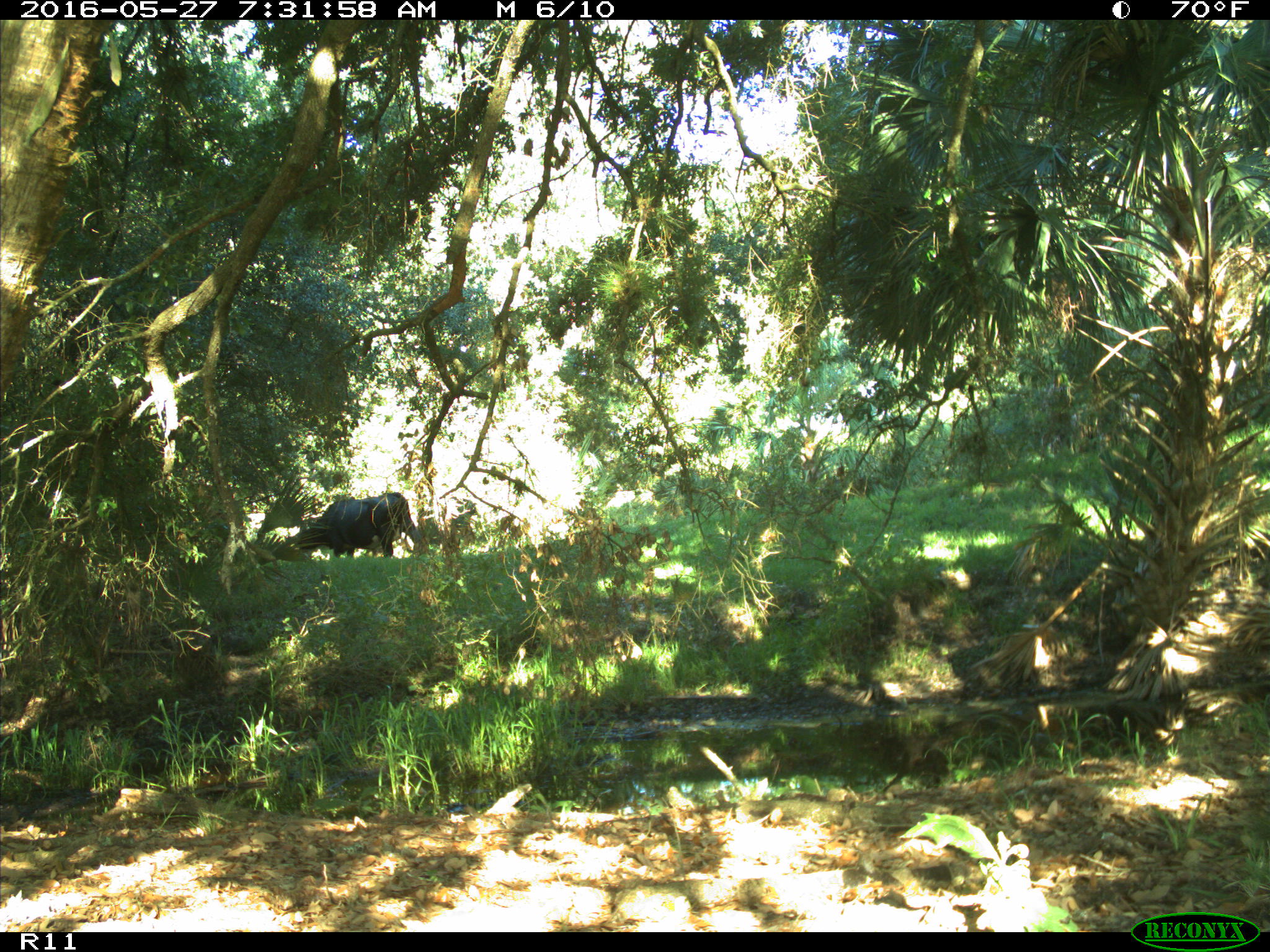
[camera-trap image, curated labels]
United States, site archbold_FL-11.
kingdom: Animalia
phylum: Chordata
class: Mammalia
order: Artiodactyla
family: Bovidae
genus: Bos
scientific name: Bos taurus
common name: domestic cow